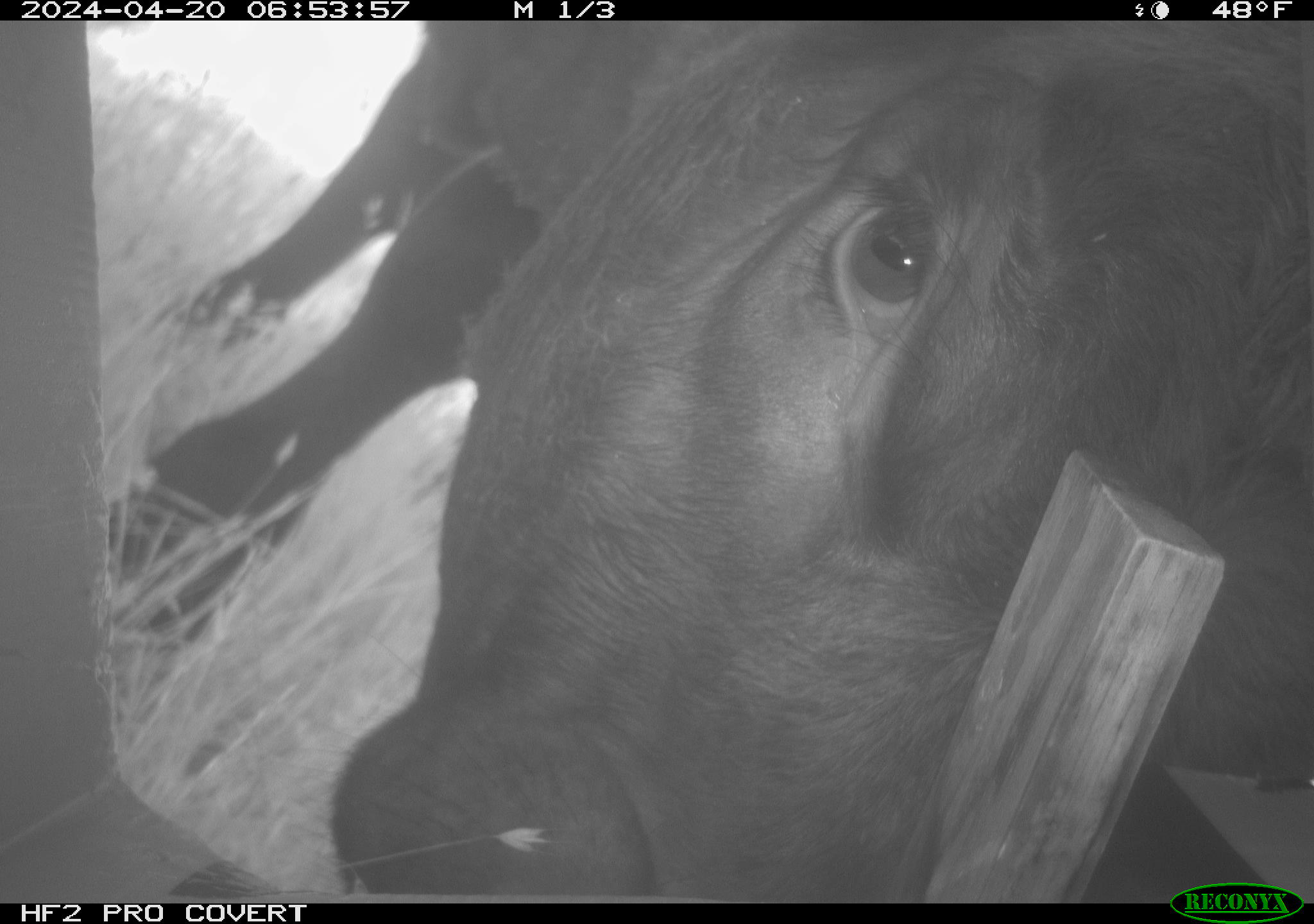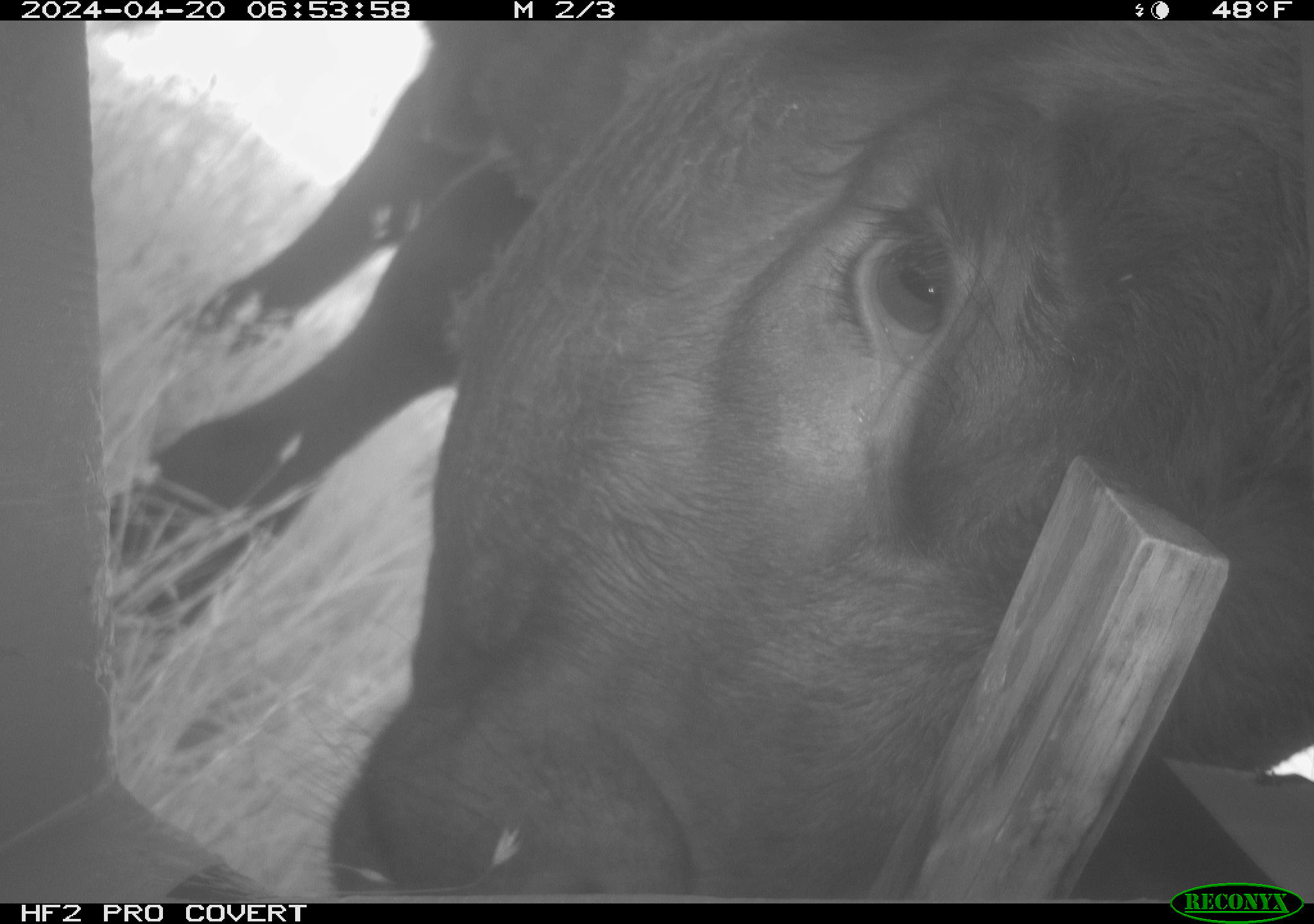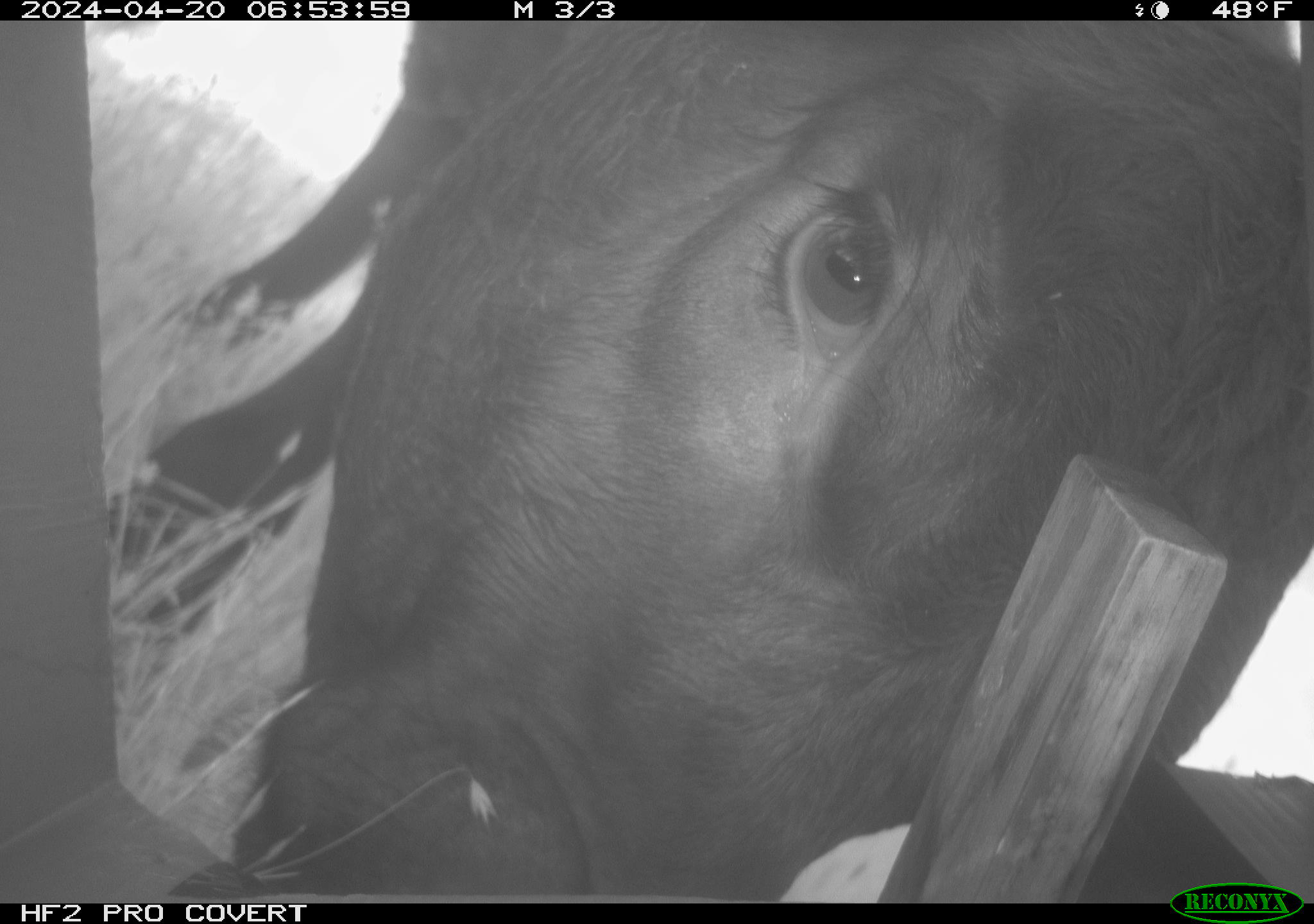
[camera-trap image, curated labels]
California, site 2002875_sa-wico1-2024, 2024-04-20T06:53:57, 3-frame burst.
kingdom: Animalia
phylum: Chordata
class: Mammalia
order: Artiodactyla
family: Bovidae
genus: Bos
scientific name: Bos taurus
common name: domestic cattle